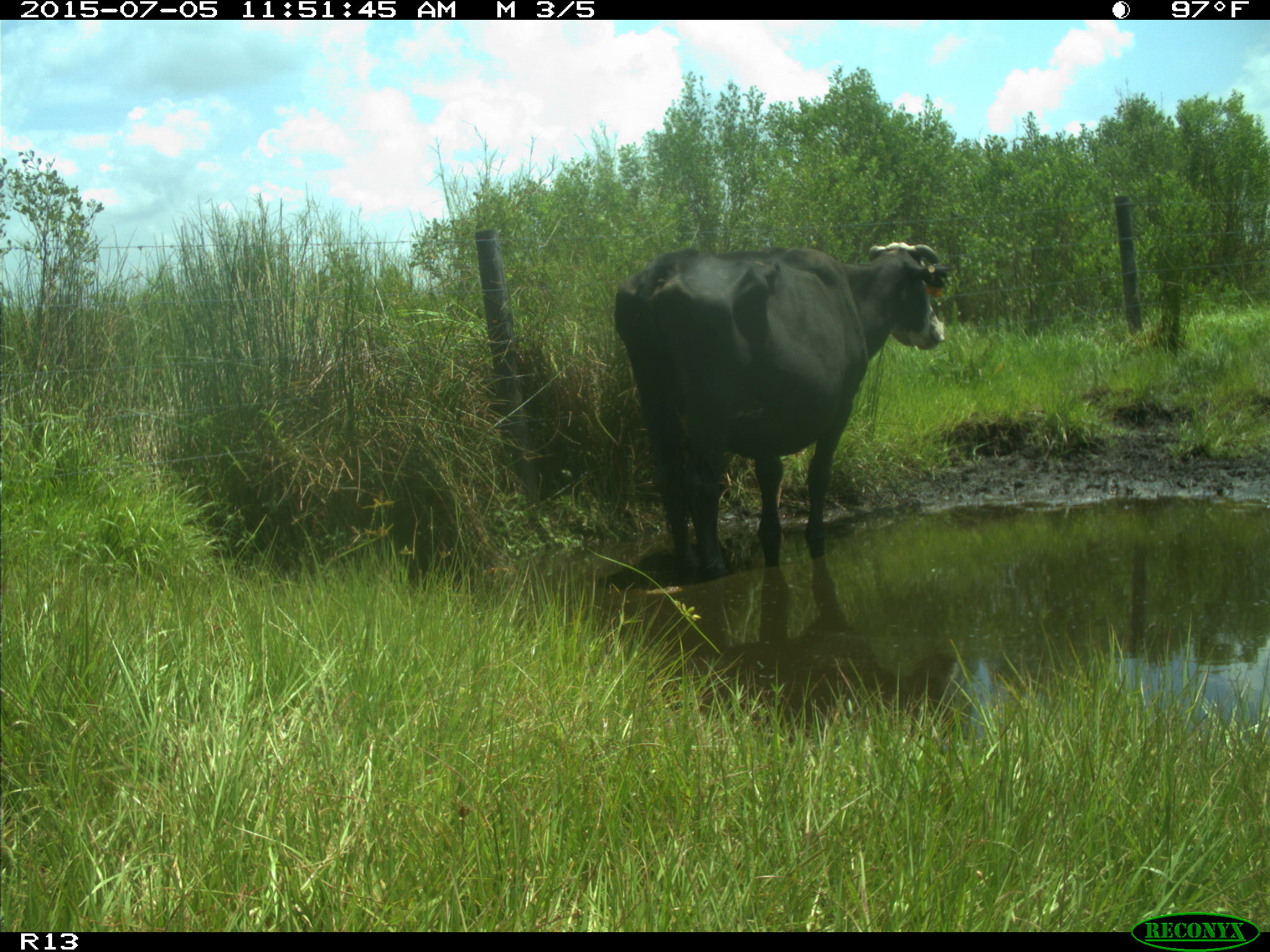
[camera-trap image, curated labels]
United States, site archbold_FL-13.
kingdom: Animalia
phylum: Chordata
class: Mammalia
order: Artiodactyla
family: Bovidae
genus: Bos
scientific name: Bos taurus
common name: domestic cow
Bos taurus (domestic cow).